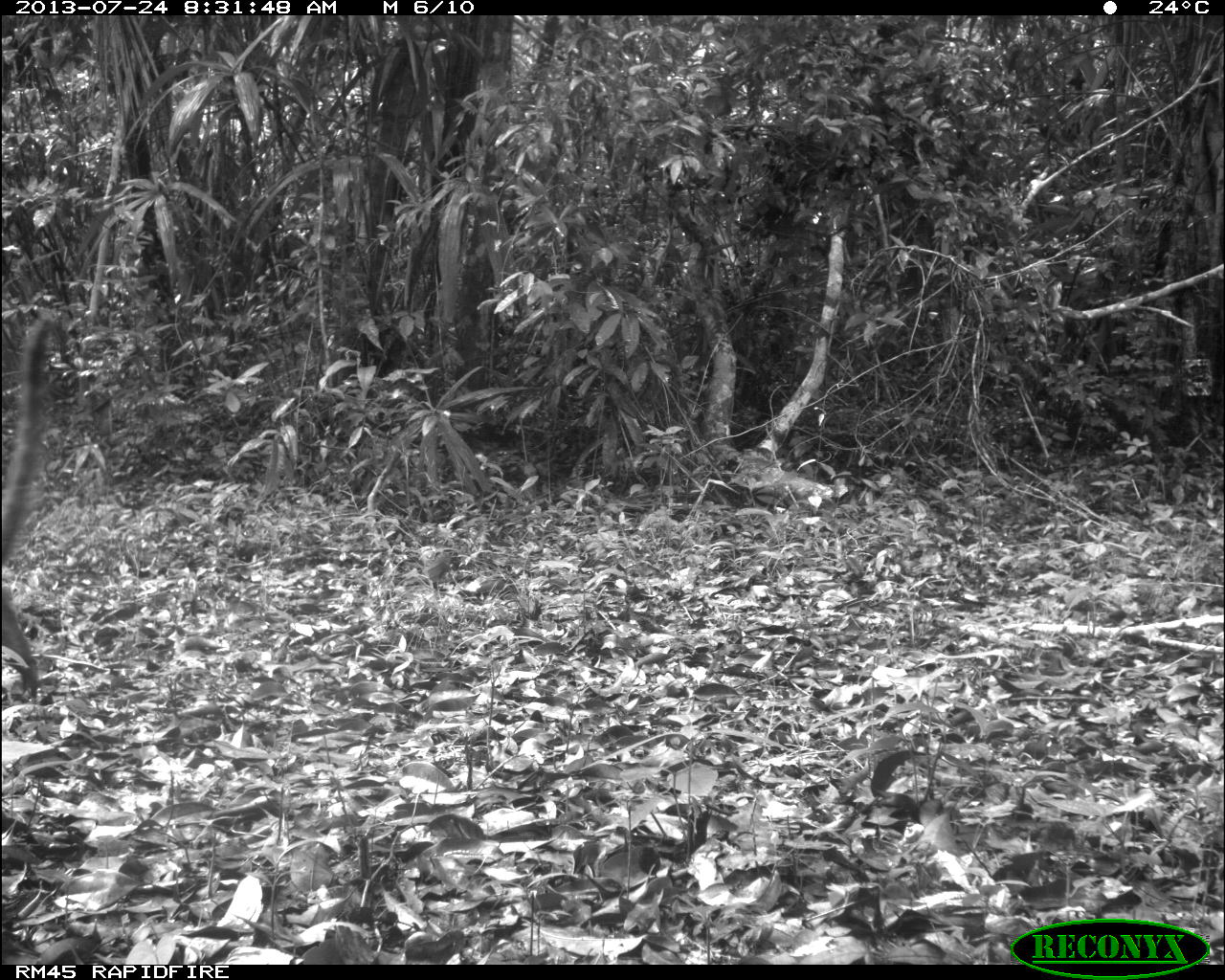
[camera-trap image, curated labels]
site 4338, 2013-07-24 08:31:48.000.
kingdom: Animalia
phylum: Chordata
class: Mammalia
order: Carnivora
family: Procyonidae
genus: Nasua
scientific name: Nasua narica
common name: white-nosed coati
Nasua narica (white-nosed coati), count 1.